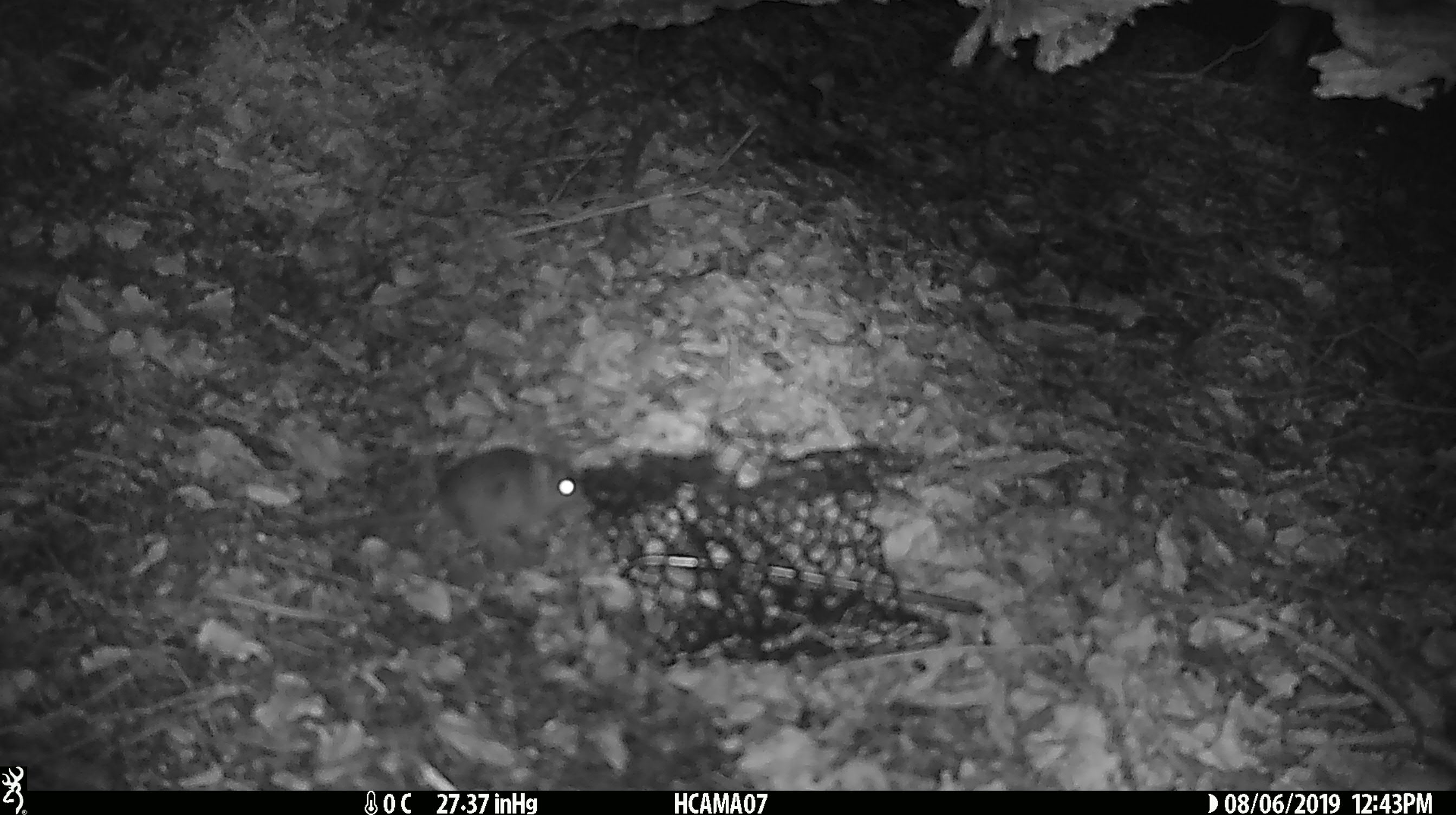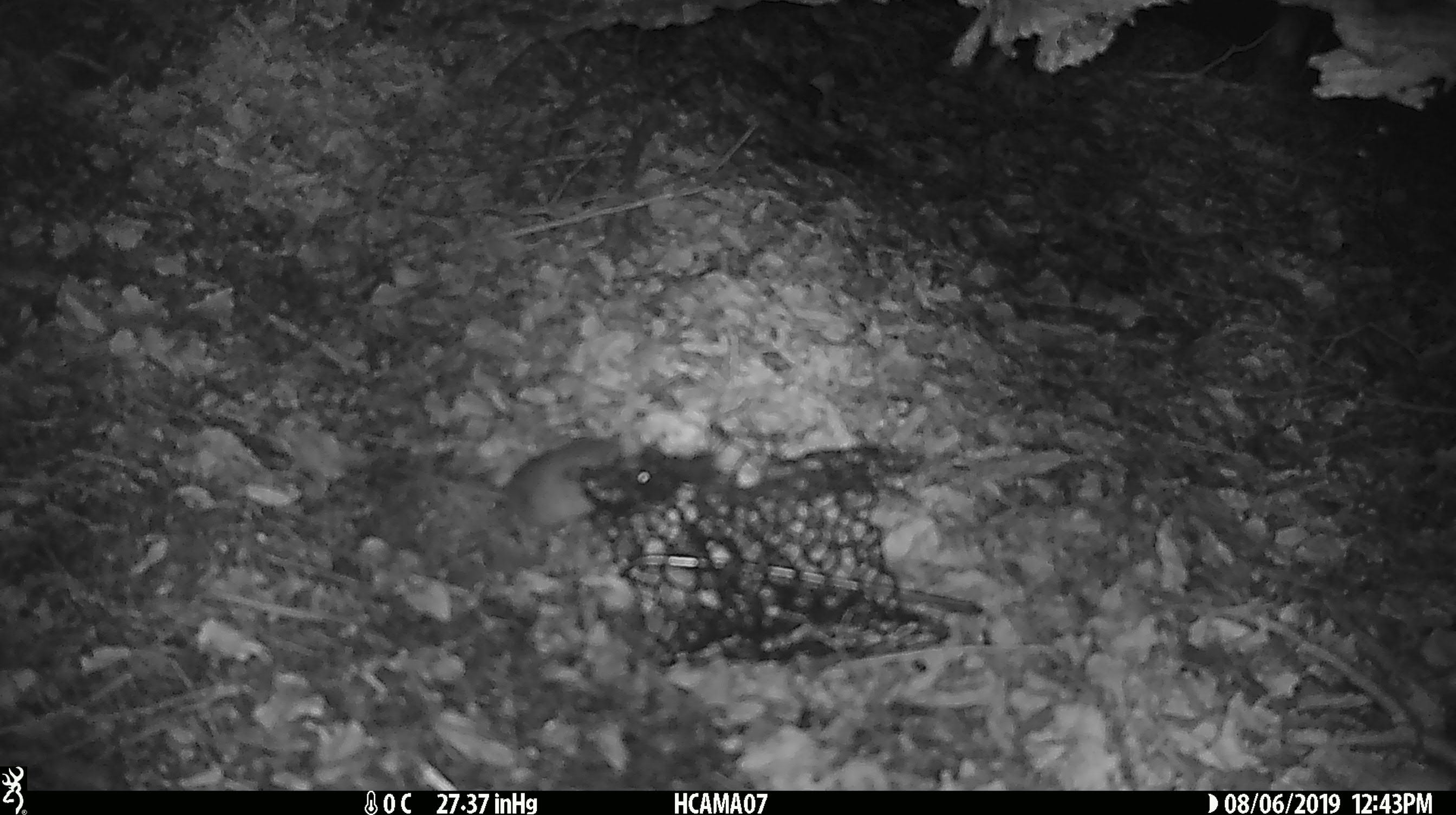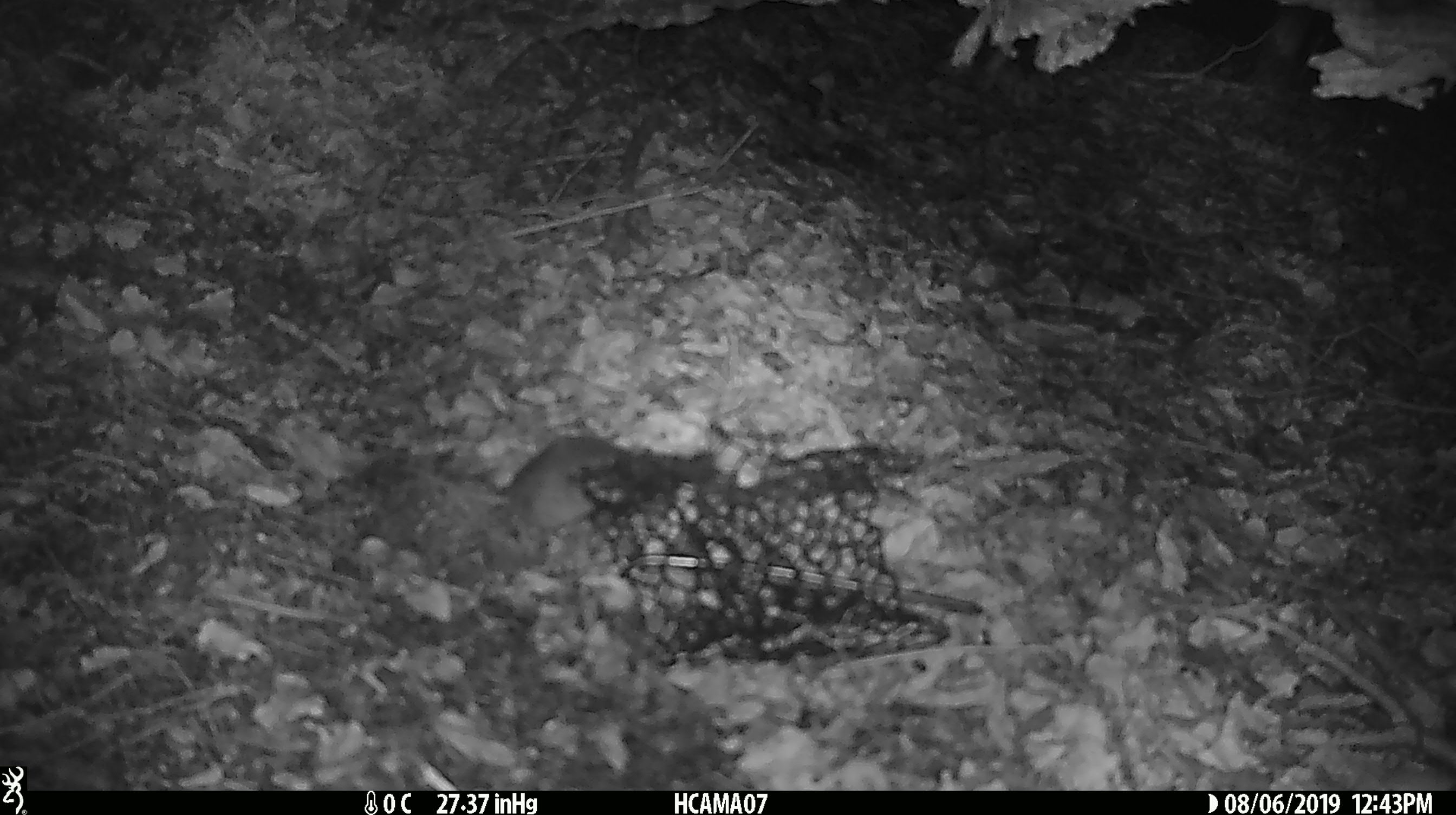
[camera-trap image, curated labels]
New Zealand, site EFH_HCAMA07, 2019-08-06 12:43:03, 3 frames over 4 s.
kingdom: Animalia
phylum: Chordata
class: Mammalia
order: Rodentia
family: Muridae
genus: Mus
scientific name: Mus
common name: mouse